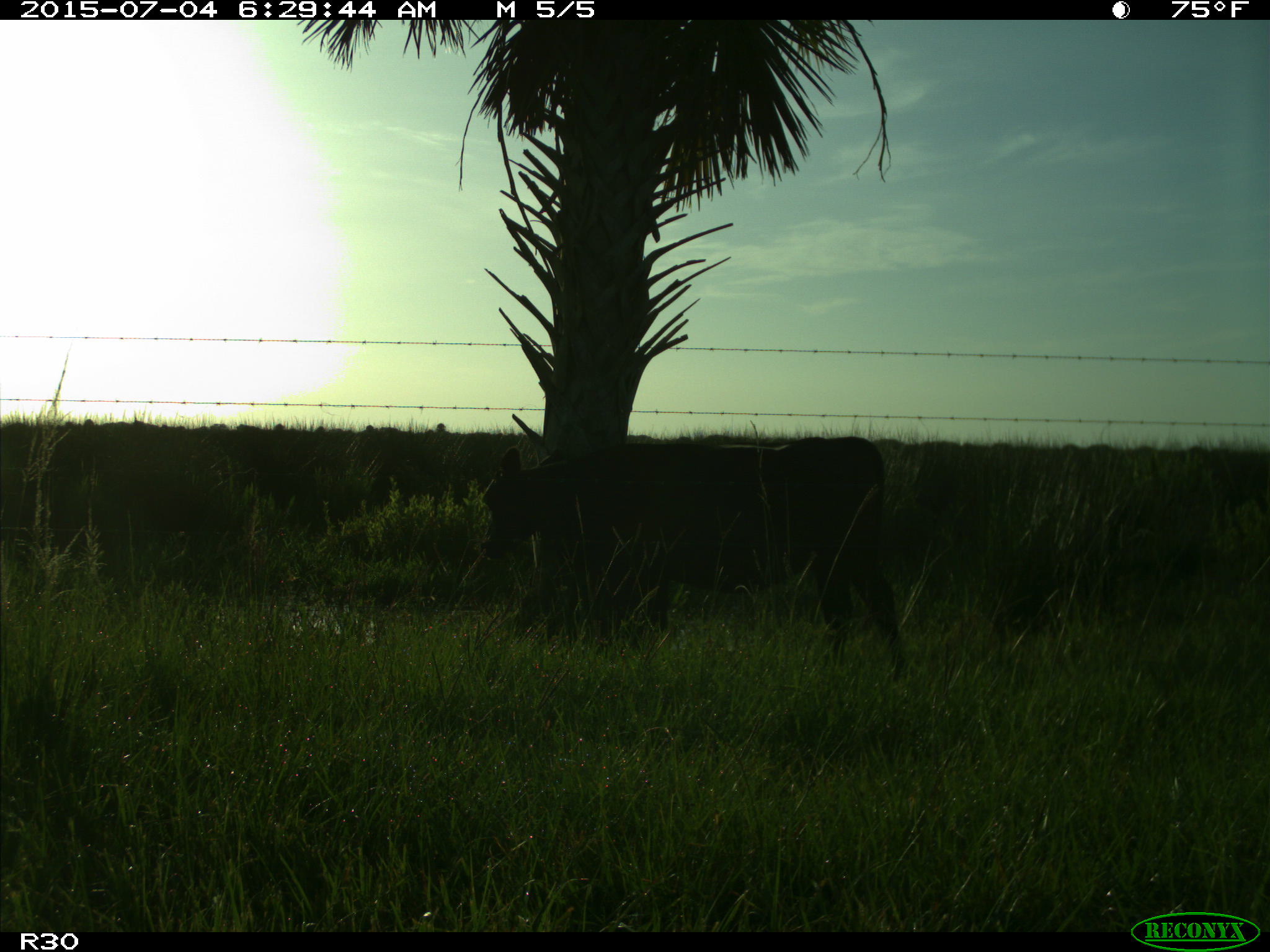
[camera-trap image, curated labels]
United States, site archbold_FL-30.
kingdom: Animalia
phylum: Chordata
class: Mammalia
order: Artiodactyla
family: Bovidae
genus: Bos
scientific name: Bos taurus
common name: domestic cow